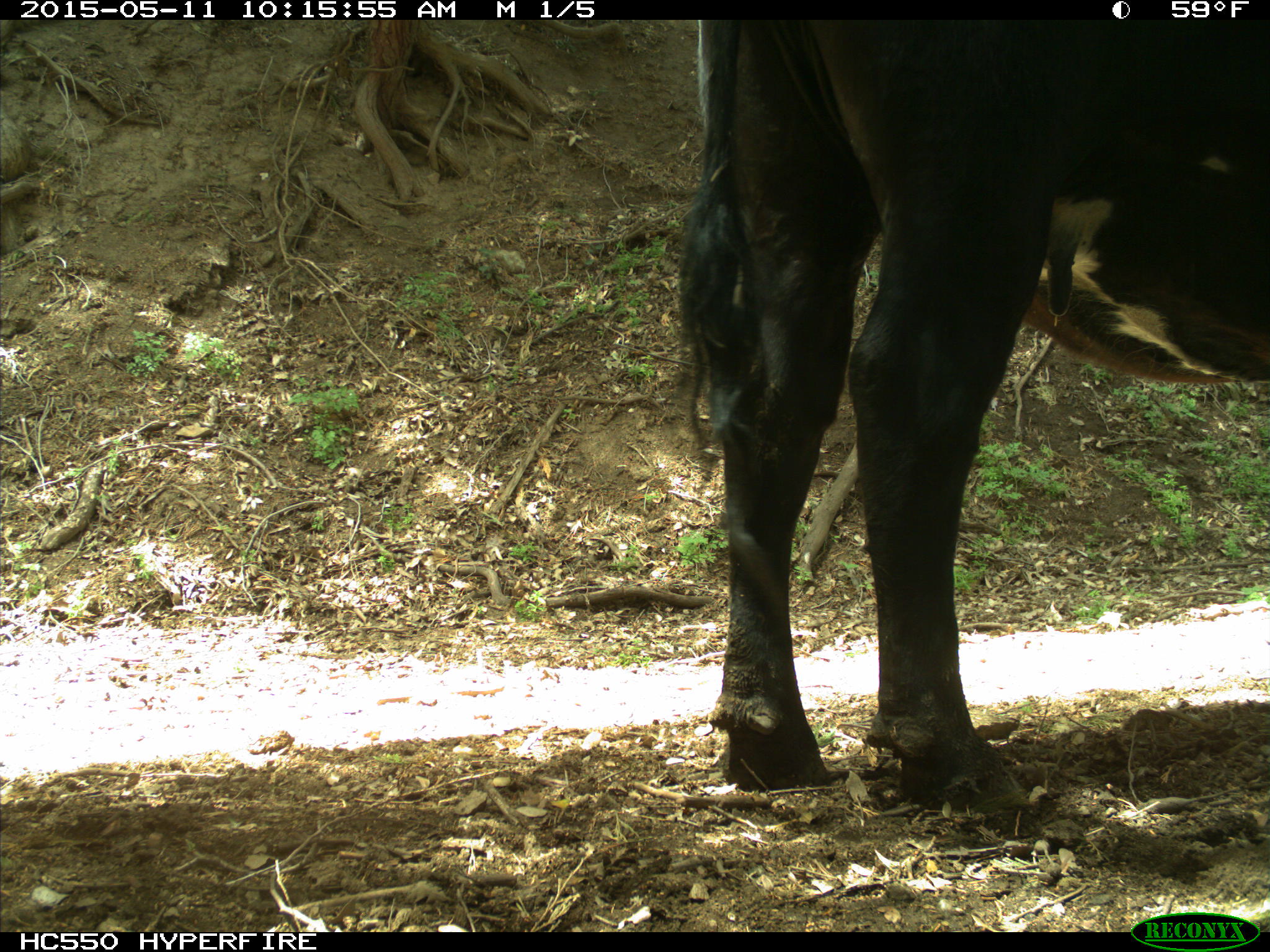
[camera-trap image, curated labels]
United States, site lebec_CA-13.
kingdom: Animalia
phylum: Chordata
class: Mammalia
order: Artiodactyla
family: Bovidae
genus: Bos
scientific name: Bos taurus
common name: domestic cow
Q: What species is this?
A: Bos taurus (domestic cow).